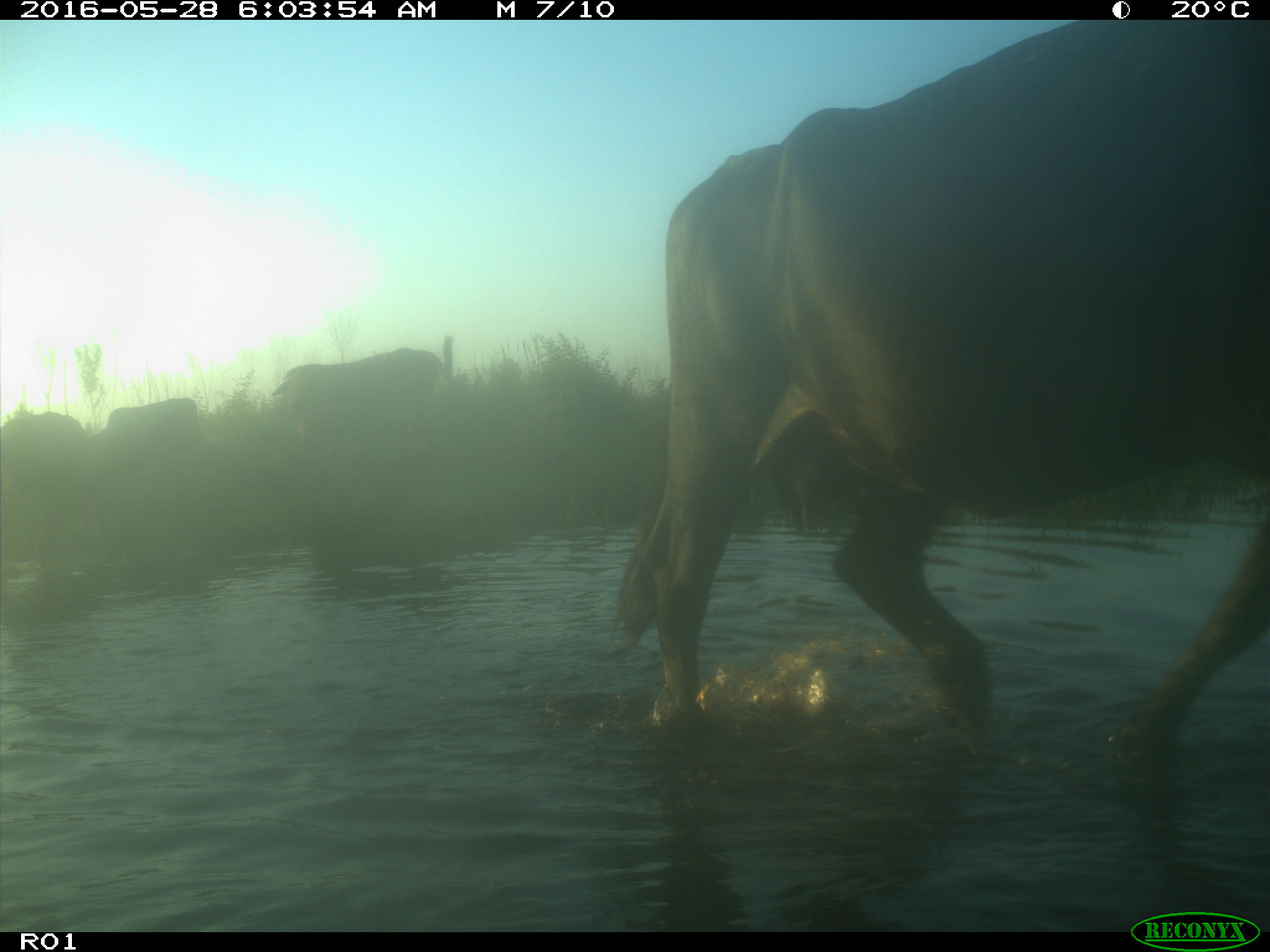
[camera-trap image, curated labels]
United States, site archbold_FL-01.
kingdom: Animalia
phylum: Chordata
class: Mammalia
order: Artiodactyla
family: Bovidae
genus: Bos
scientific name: Bos taurus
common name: domestic cow